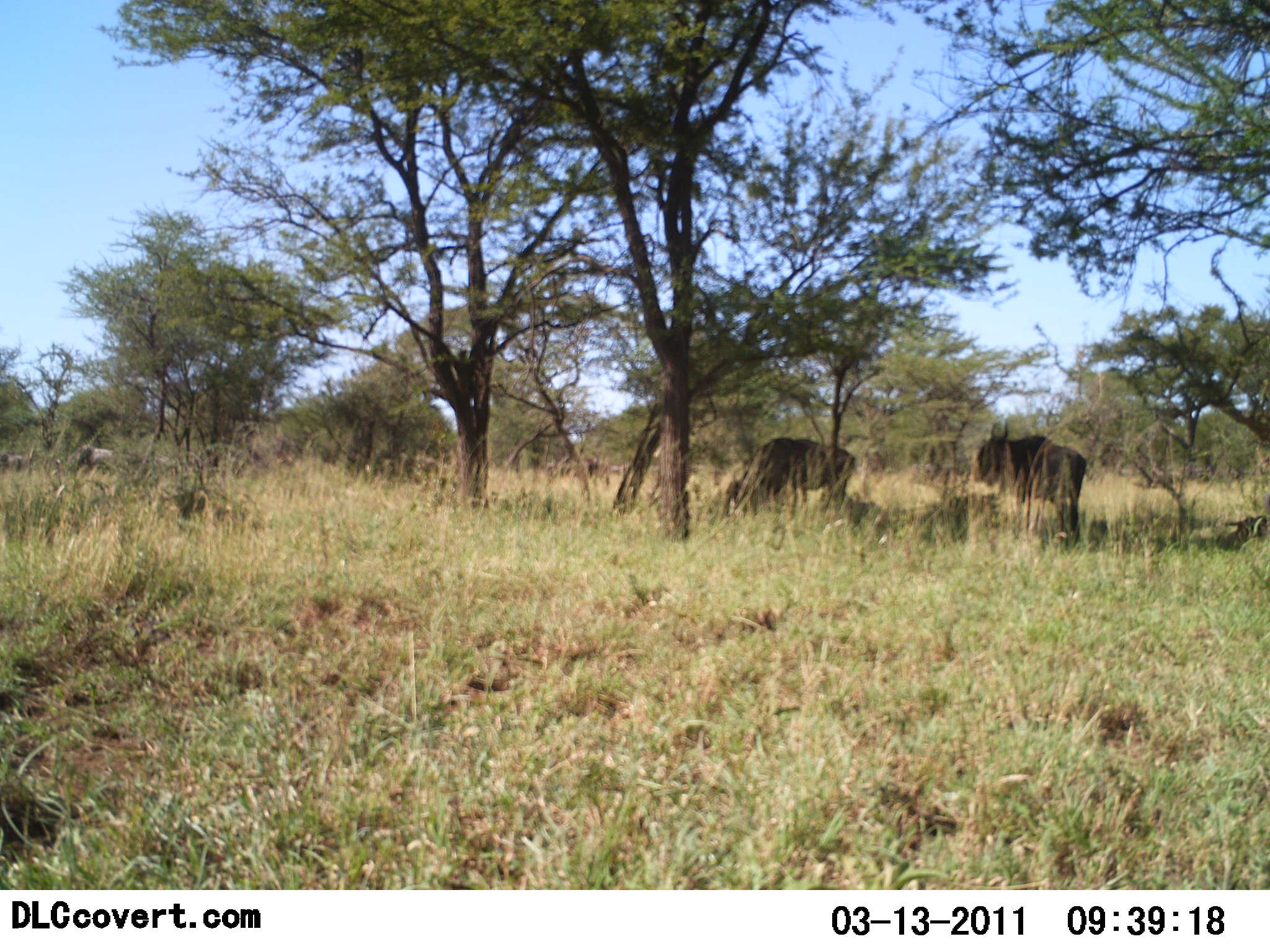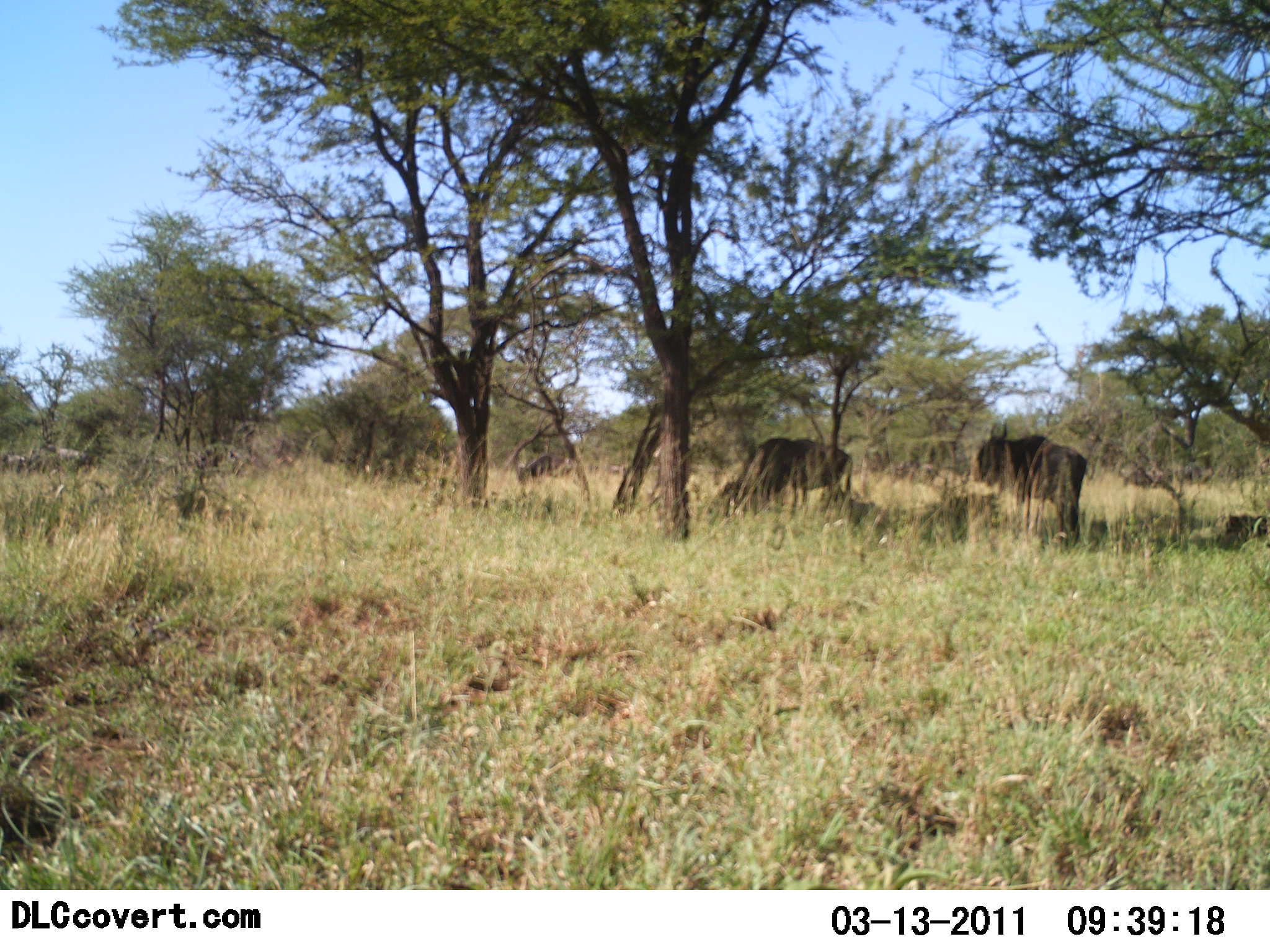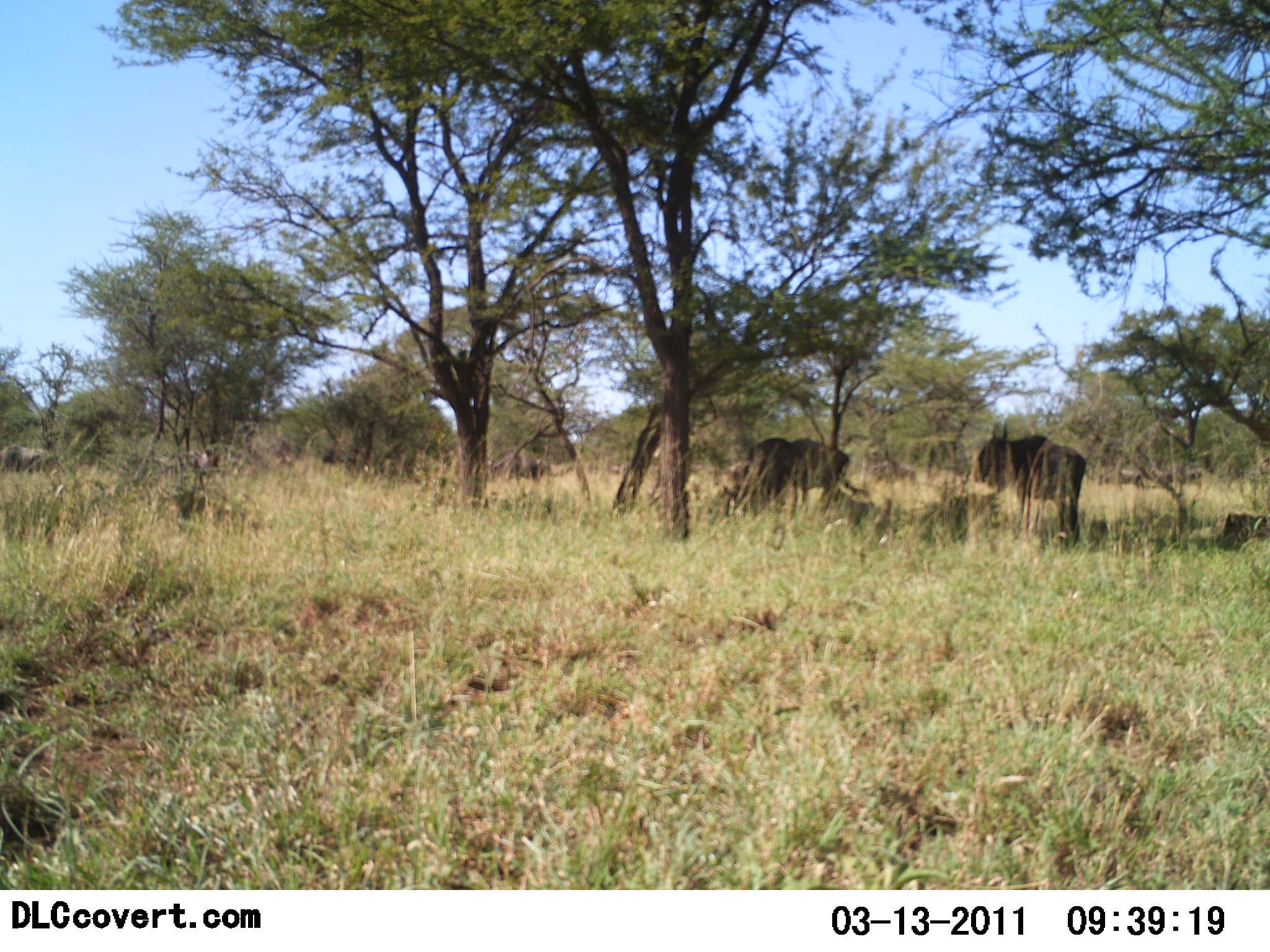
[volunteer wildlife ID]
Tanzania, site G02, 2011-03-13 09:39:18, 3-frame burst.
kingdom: Animalia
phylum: Chordata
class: Mammalia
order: Artiodactyla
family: Bovidae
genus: Connochaetes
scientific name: Connochaetes taurinus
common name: blue wildebeest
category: wildebeest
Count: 11-50.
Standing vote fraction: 60%.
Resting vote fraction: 13%.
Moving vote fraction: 87%.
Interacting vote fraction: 0%.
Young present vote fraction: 0%.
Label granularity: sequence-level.